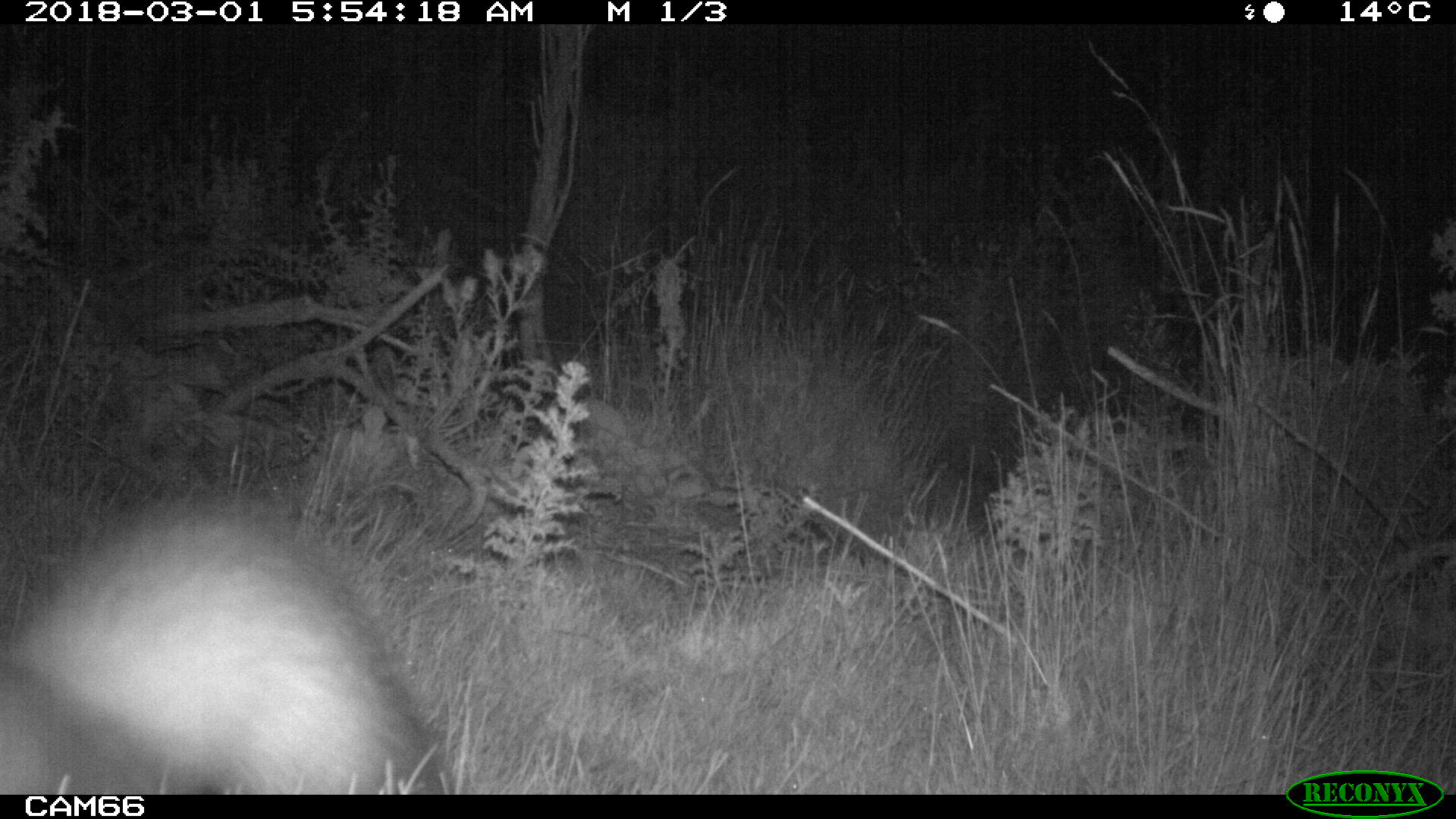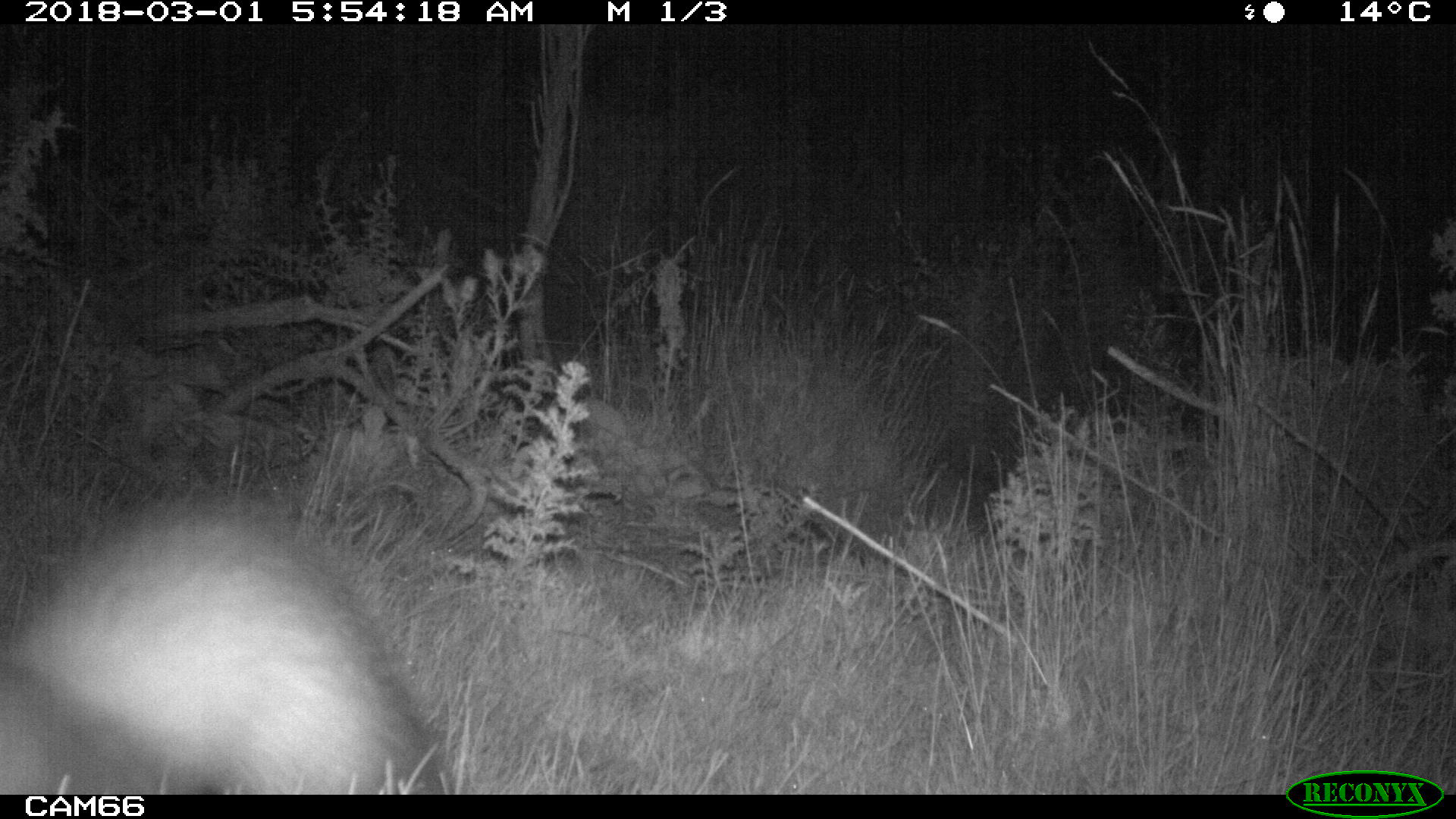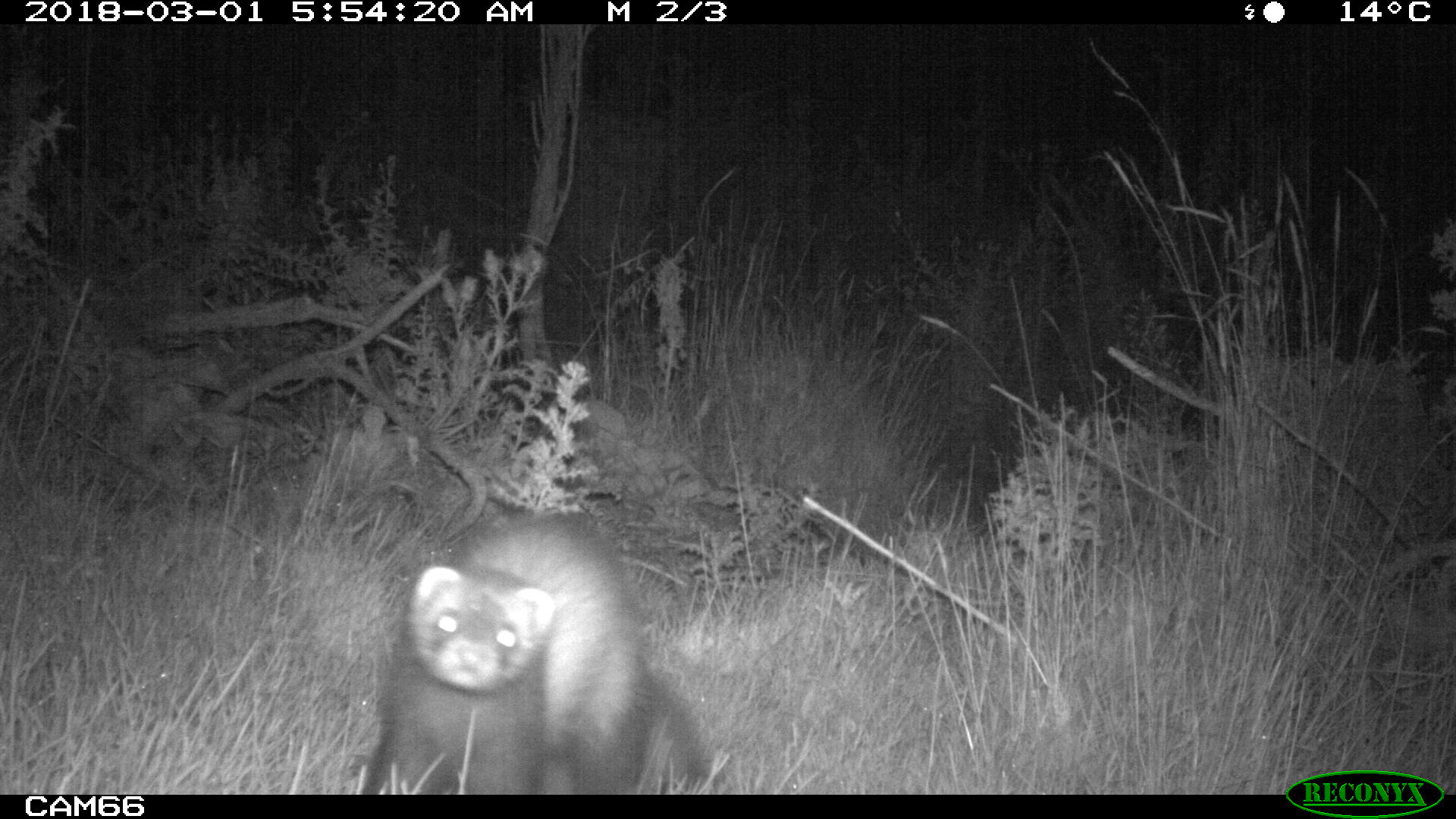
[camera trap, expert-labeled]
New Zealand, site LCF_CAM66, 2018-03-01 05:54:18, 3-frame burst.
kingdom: Animalia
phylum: Chordata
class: Mammalia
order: Carnivora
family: Mustelidae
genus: Mustela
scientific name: Mustela furo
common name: ferret